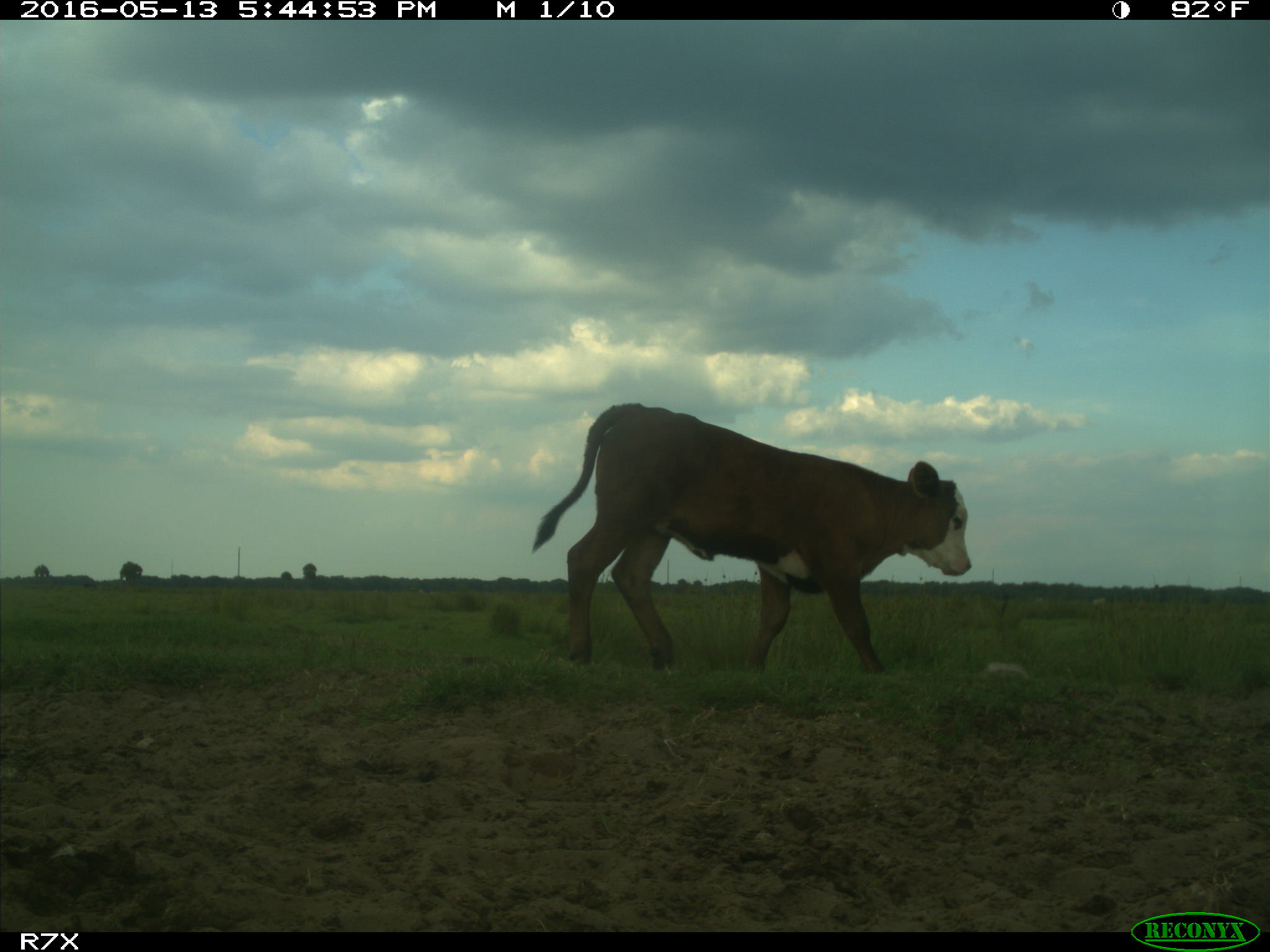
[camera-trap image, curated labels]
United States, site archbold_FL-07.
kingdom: Animalia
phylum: Chordata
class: Mammalia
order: Artiodactyla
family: Bovidae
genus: Bos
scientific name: Bos taurus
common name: domestic cow